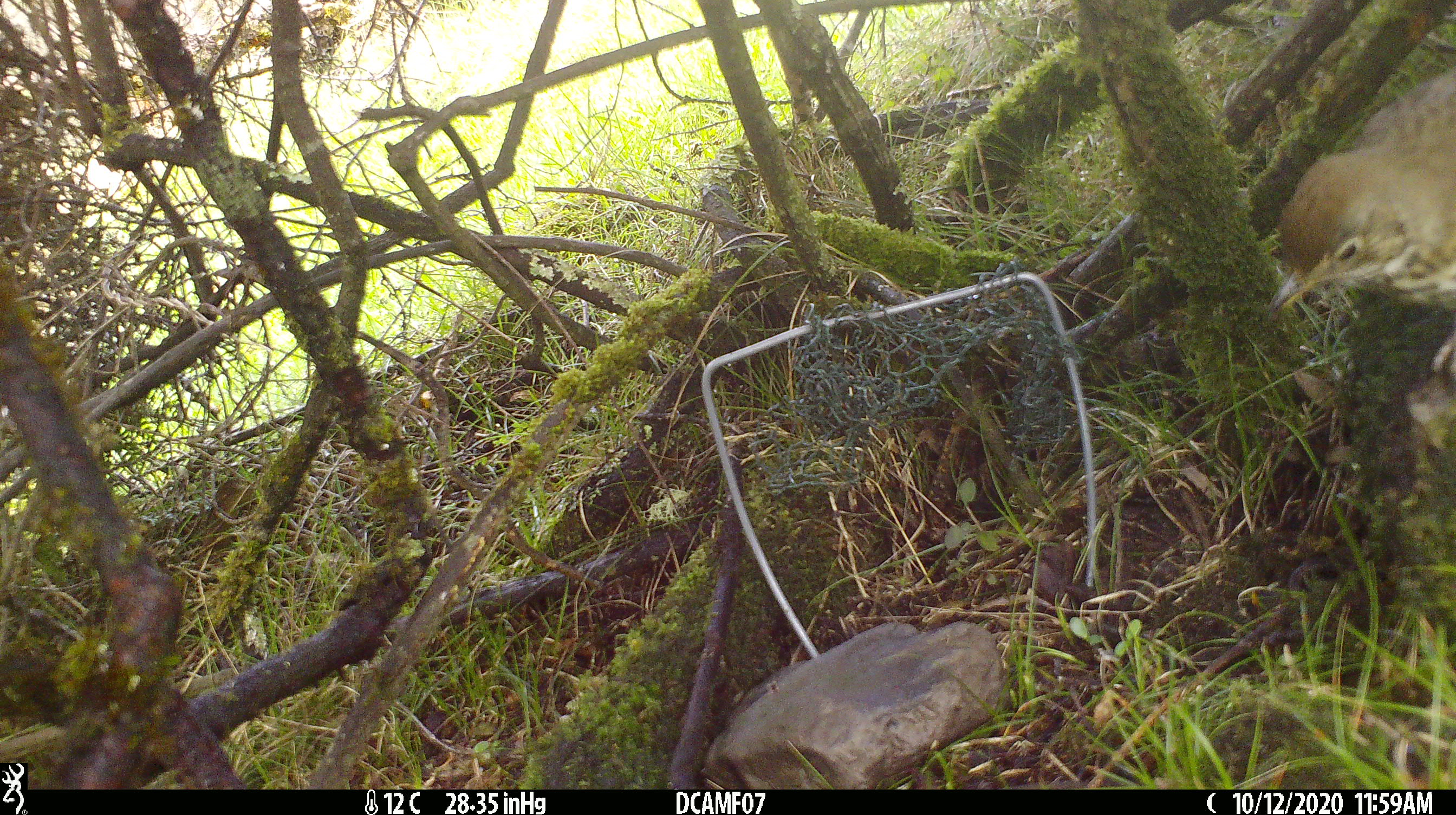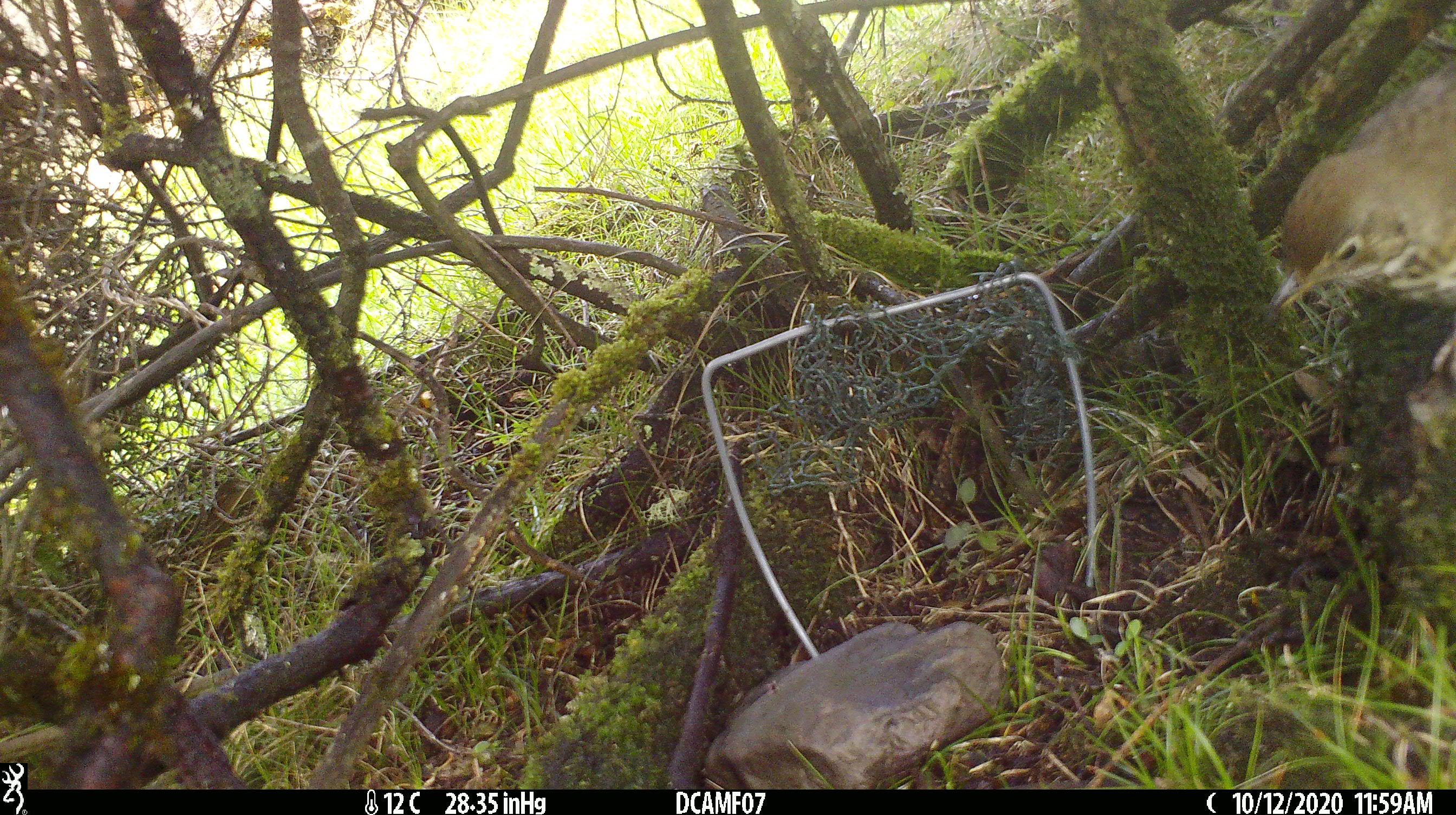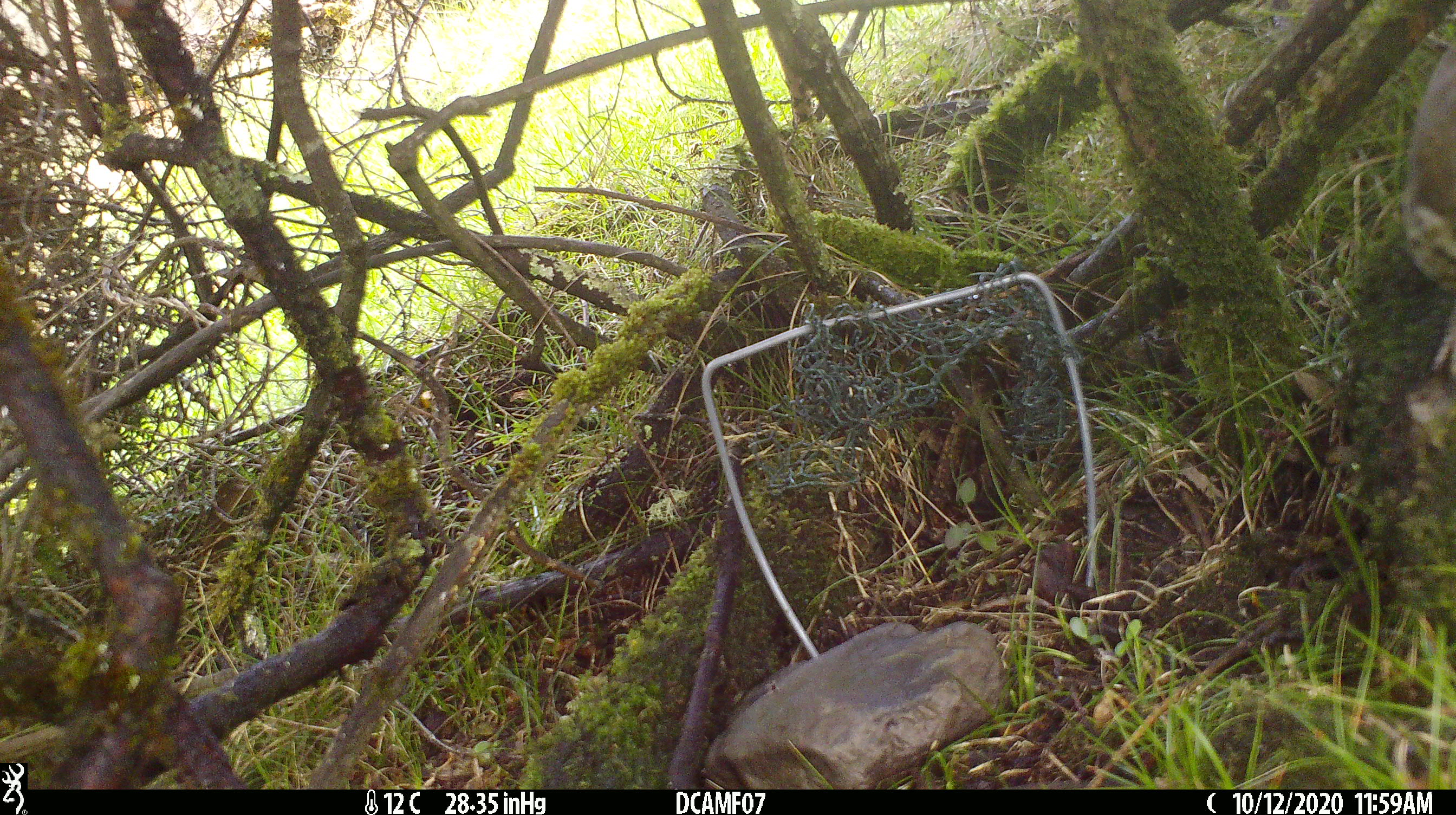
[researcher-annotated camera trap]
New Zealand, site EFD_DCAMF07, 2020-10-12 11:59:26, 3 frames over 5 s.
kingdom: Animalia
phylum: Chordata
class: Aves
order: Passeriformes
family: Turdidae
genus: Turdus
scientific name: Turdus philomelos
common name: song thrush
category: thrush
Thrush (song thrush) (Turdus philomelos).